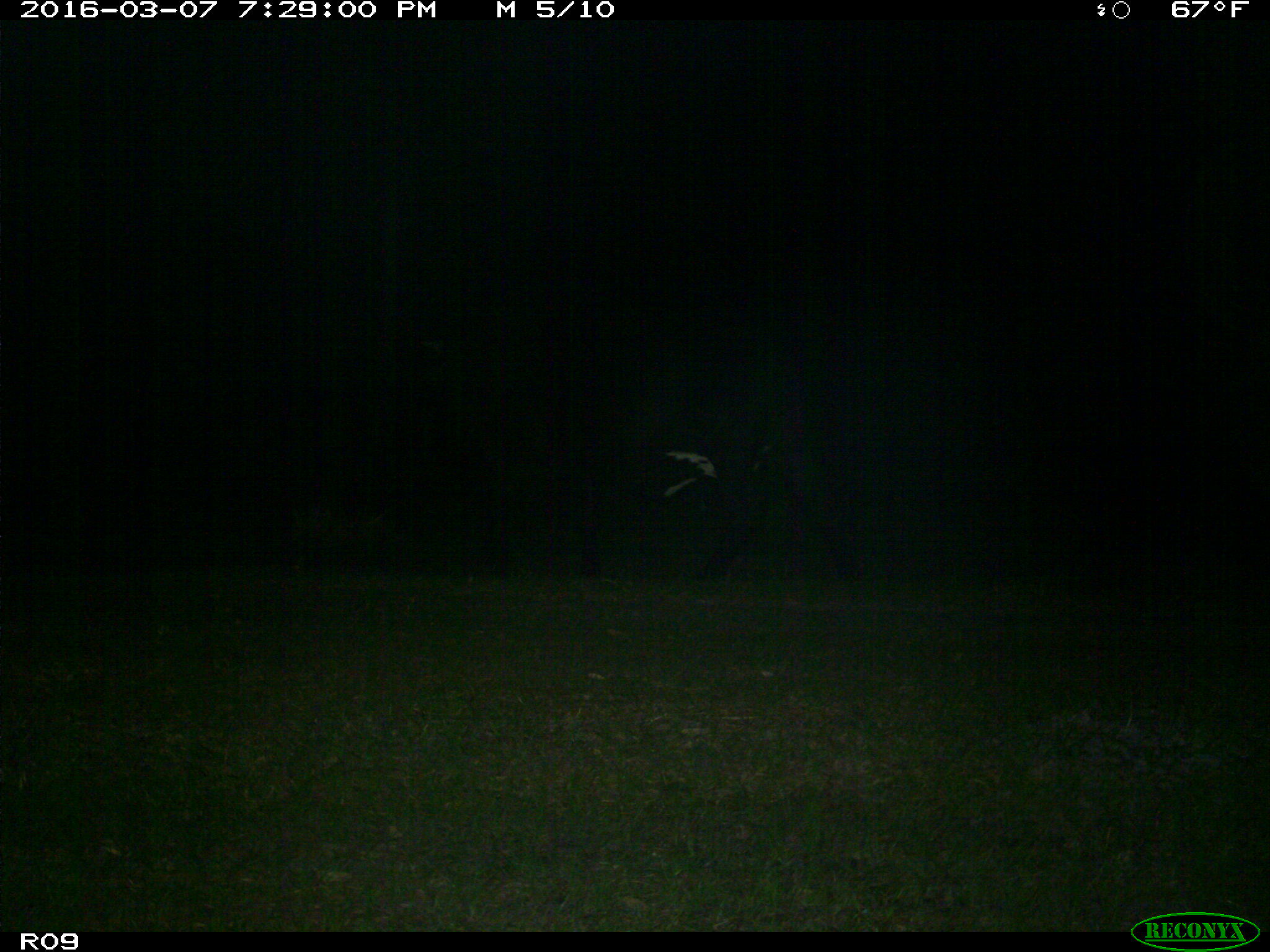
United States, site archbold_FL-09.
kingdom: Animalia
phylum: Chordata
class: Mammalia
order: Artiodactyla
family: Bovidae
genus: Bos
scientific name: Bos taurus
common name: domestic cow